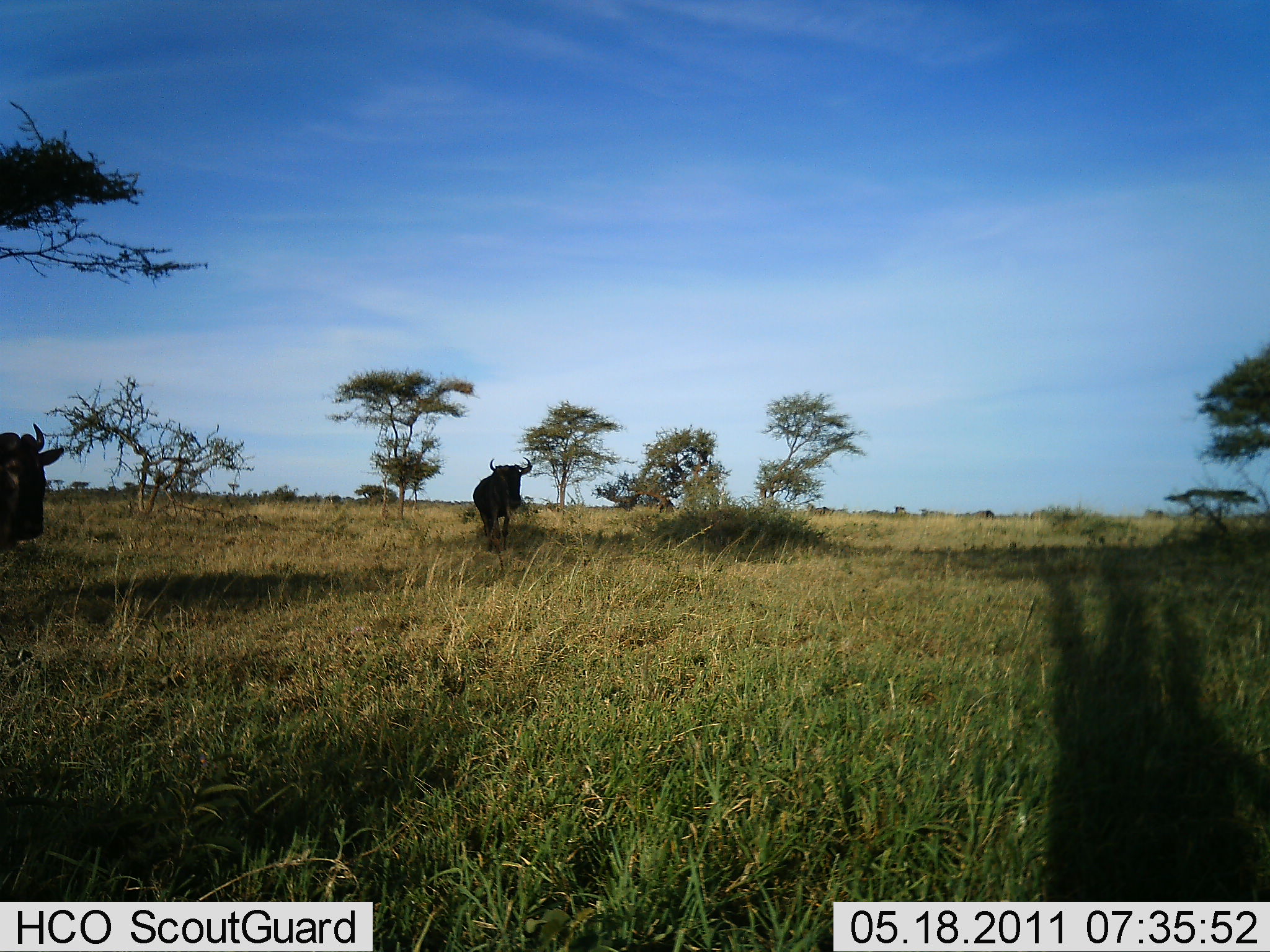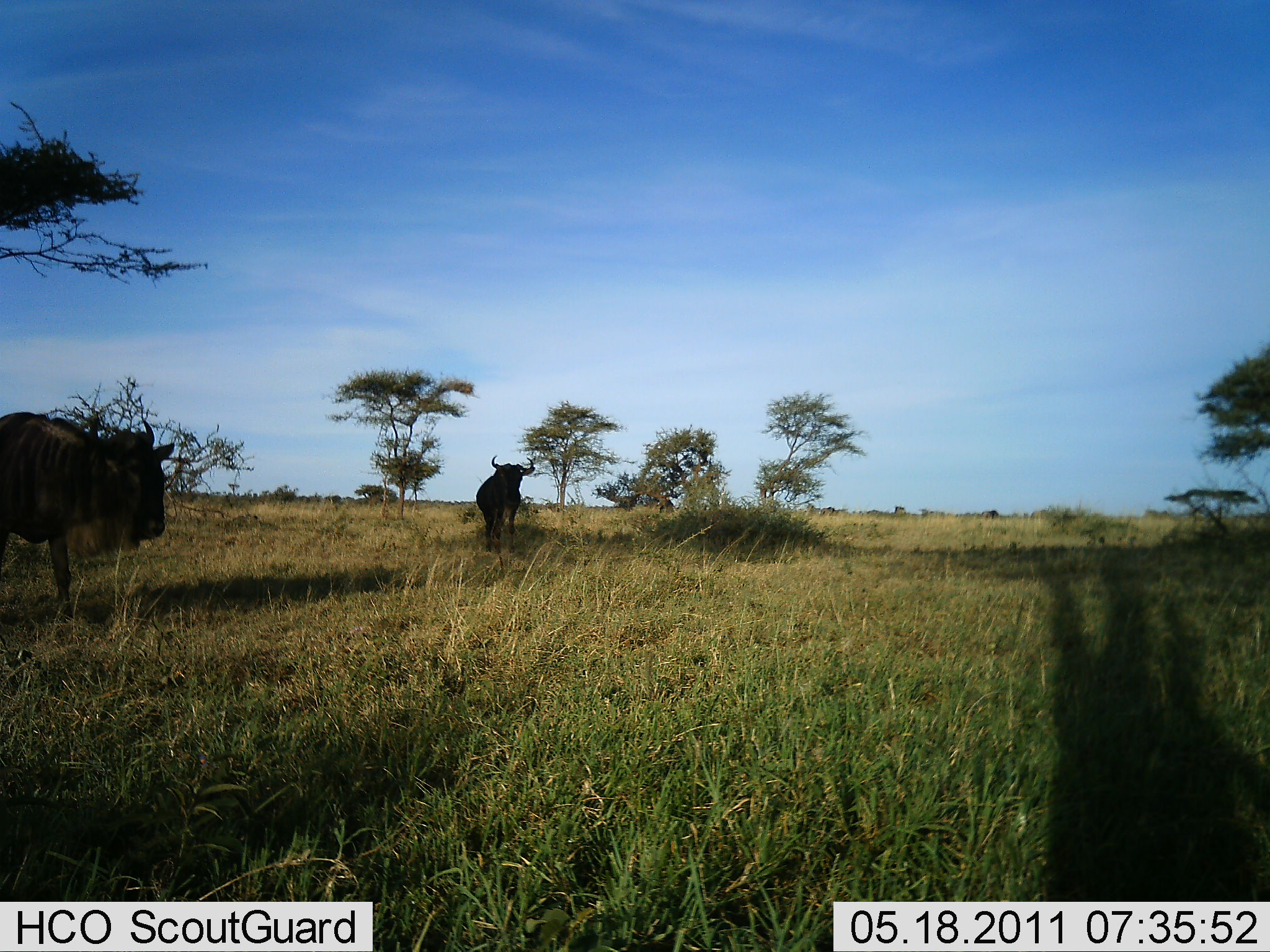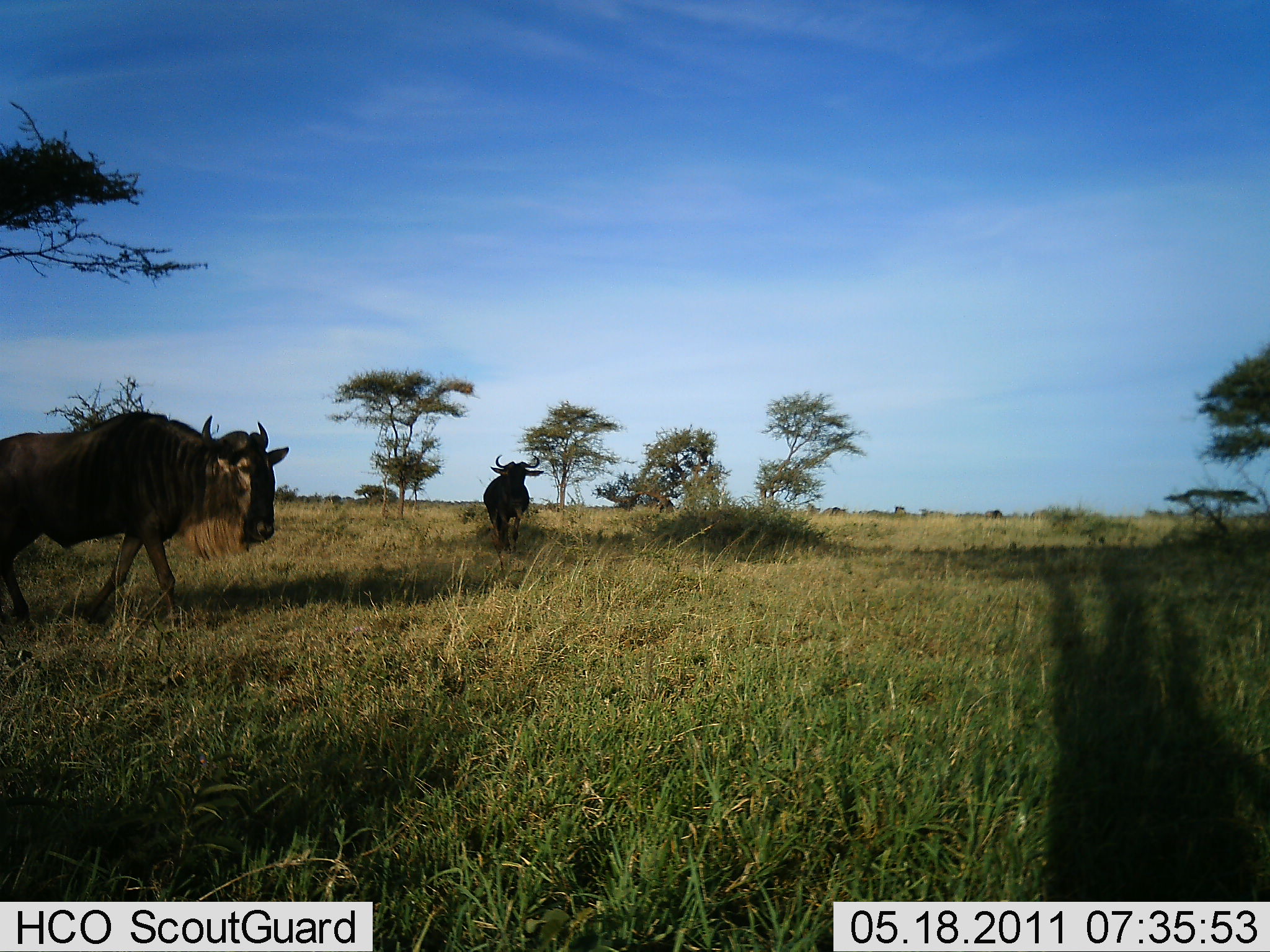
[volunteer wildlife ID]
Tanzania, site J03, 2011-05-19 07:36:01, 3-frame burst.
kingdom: Animalia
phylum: Chordata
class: Mammalia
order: Artiodactyla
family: Bovidae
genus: Connochaetes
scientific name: Connochaetes taurinus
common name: blue wildebeest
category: wildebeest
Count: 2.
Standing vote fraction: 31%.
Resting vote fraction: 0%.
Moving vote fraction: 92%.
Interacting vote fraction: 0%.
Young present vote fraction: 0%.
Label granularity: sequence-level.